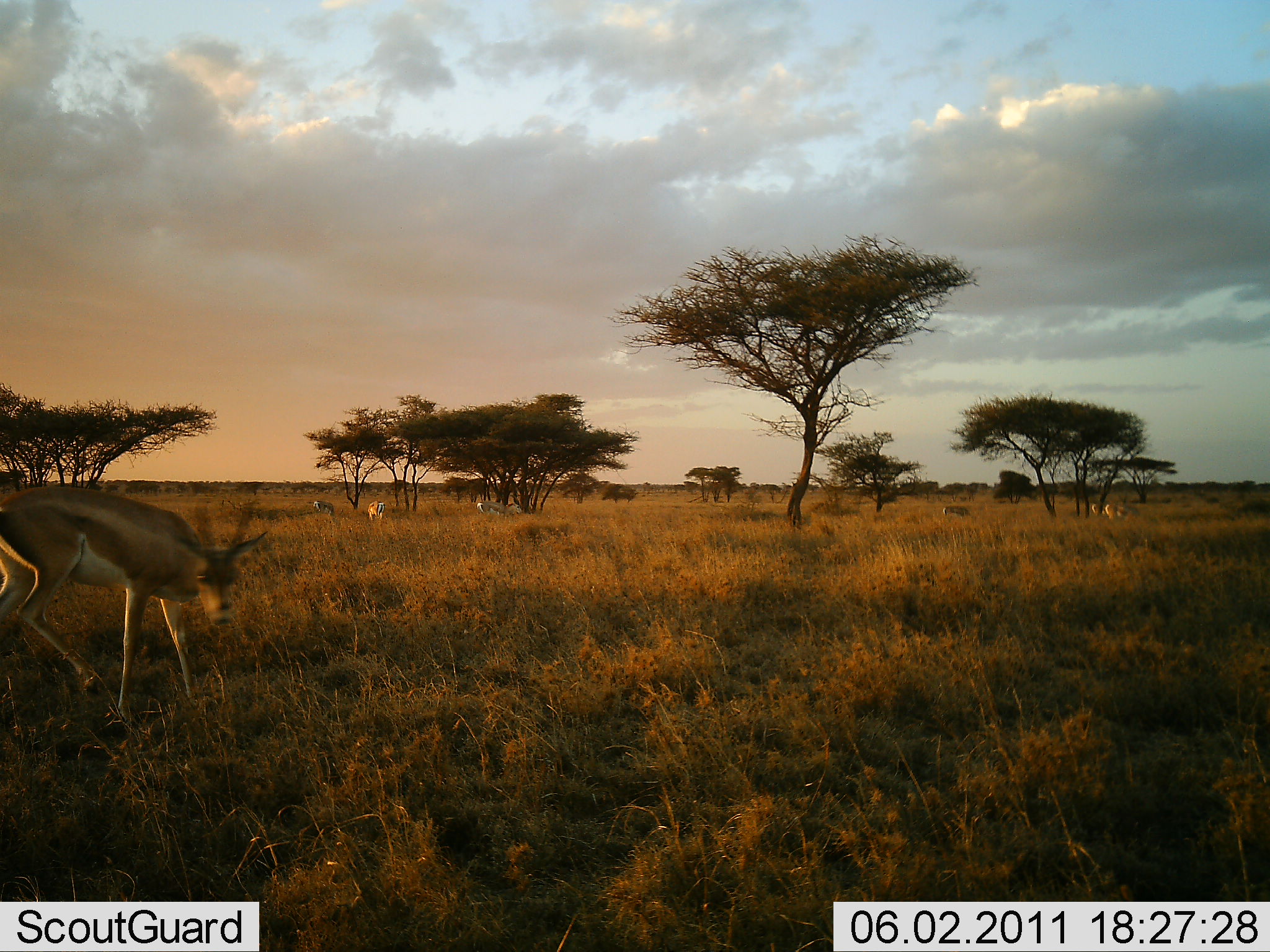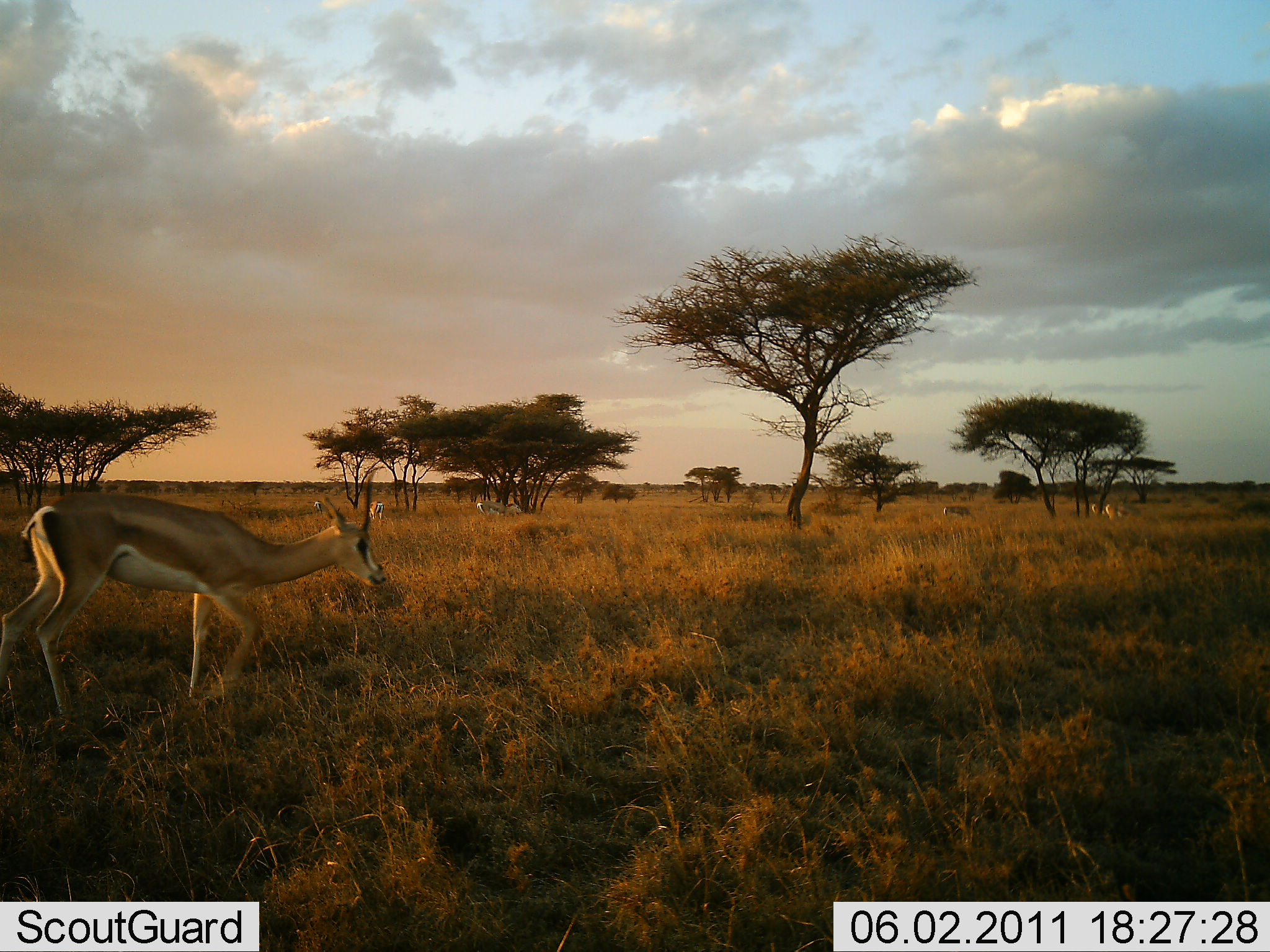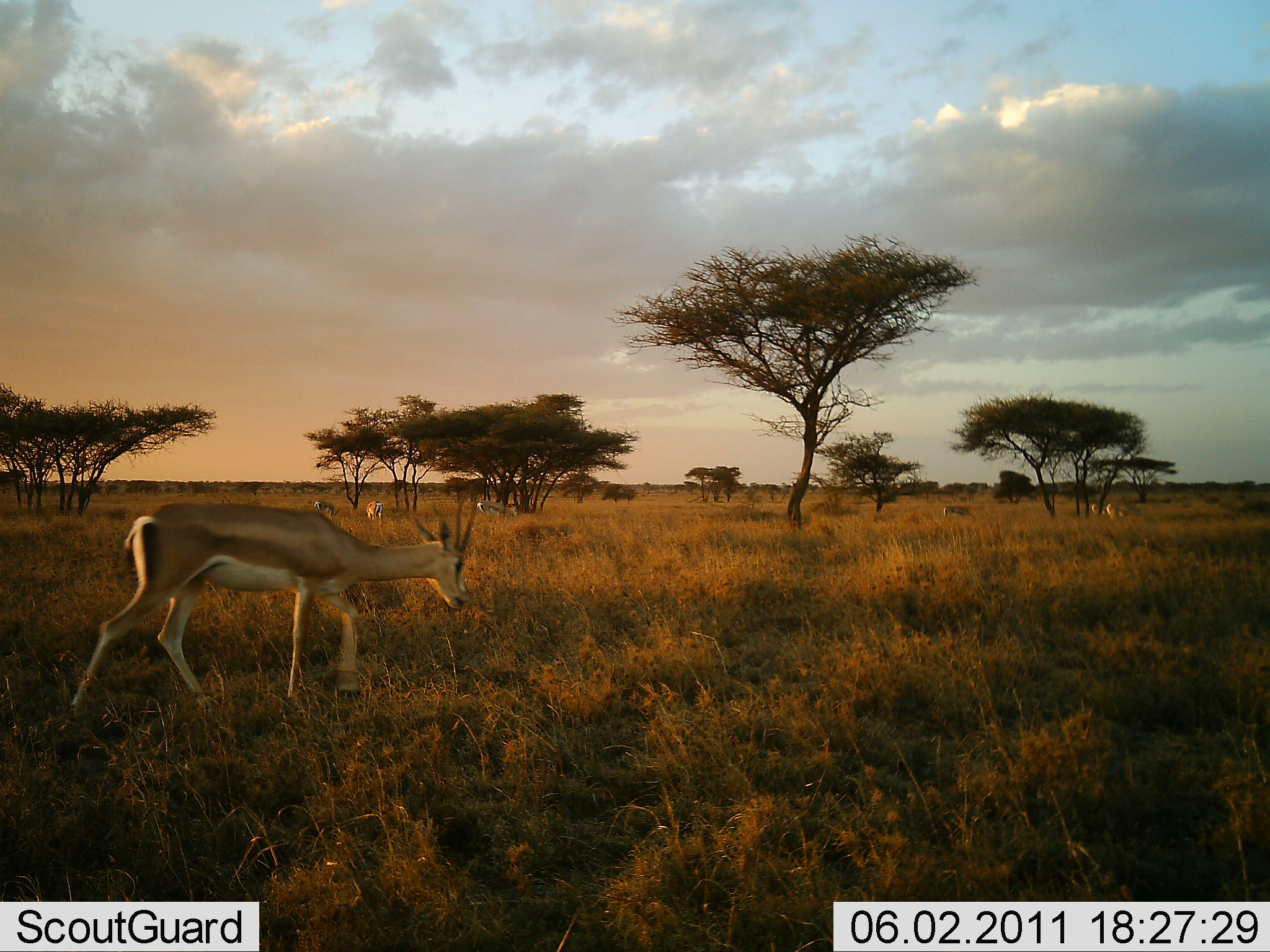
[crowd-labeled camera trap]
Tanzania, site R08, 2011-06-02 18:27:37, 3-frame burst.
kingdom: Animalia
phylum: Chordata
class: Mammalia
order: Artiodactyla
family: Bovidae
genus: Nanger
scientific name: Nanger granti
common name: grant's gazelle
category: gazellegrants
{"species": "gazellegrants (grant's gazelle) (Nanger granti)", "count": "1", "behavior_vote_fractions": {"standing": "54%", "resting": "0%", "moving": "85%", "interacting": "0%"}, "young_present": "0%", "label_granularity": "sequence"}